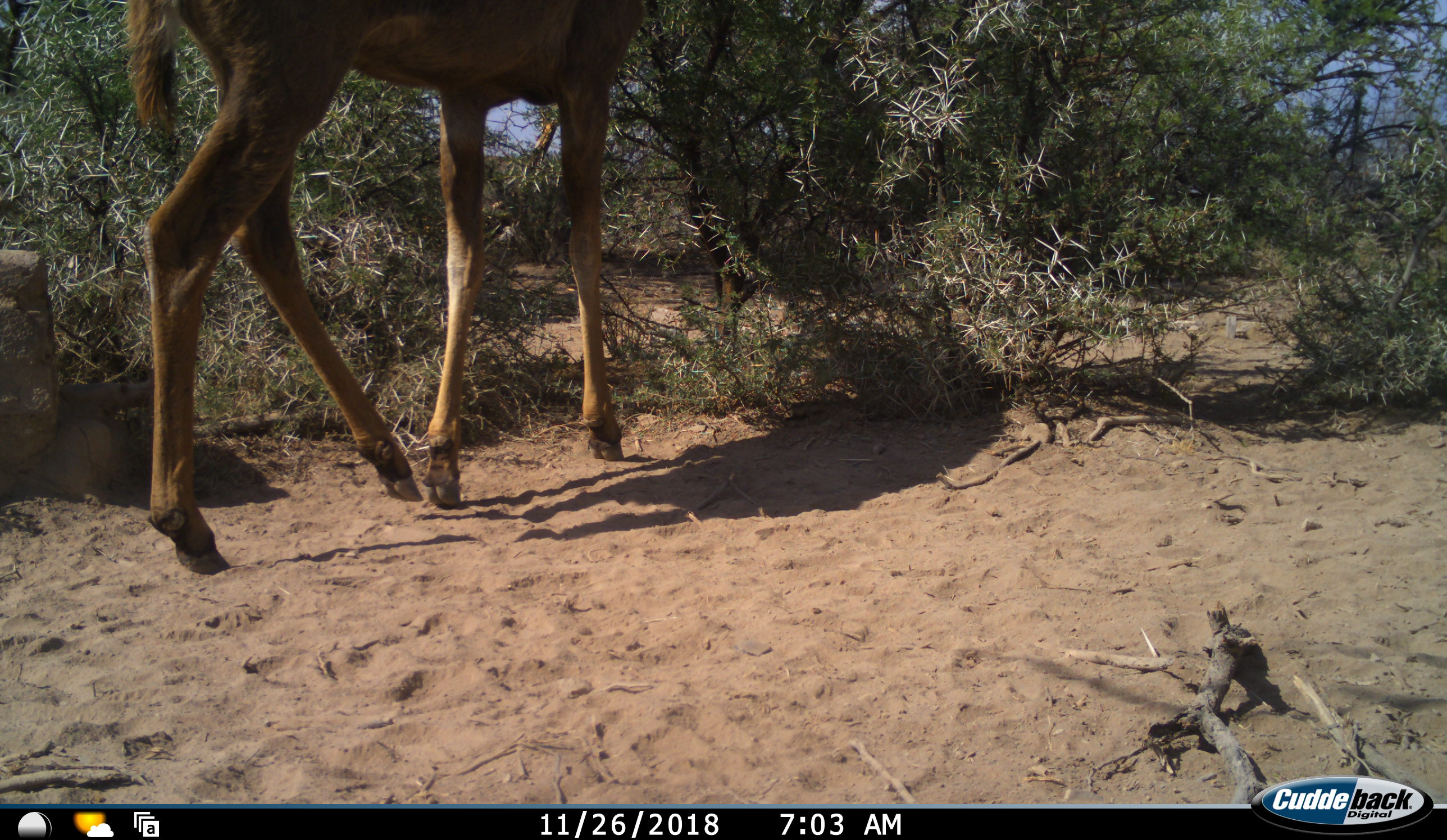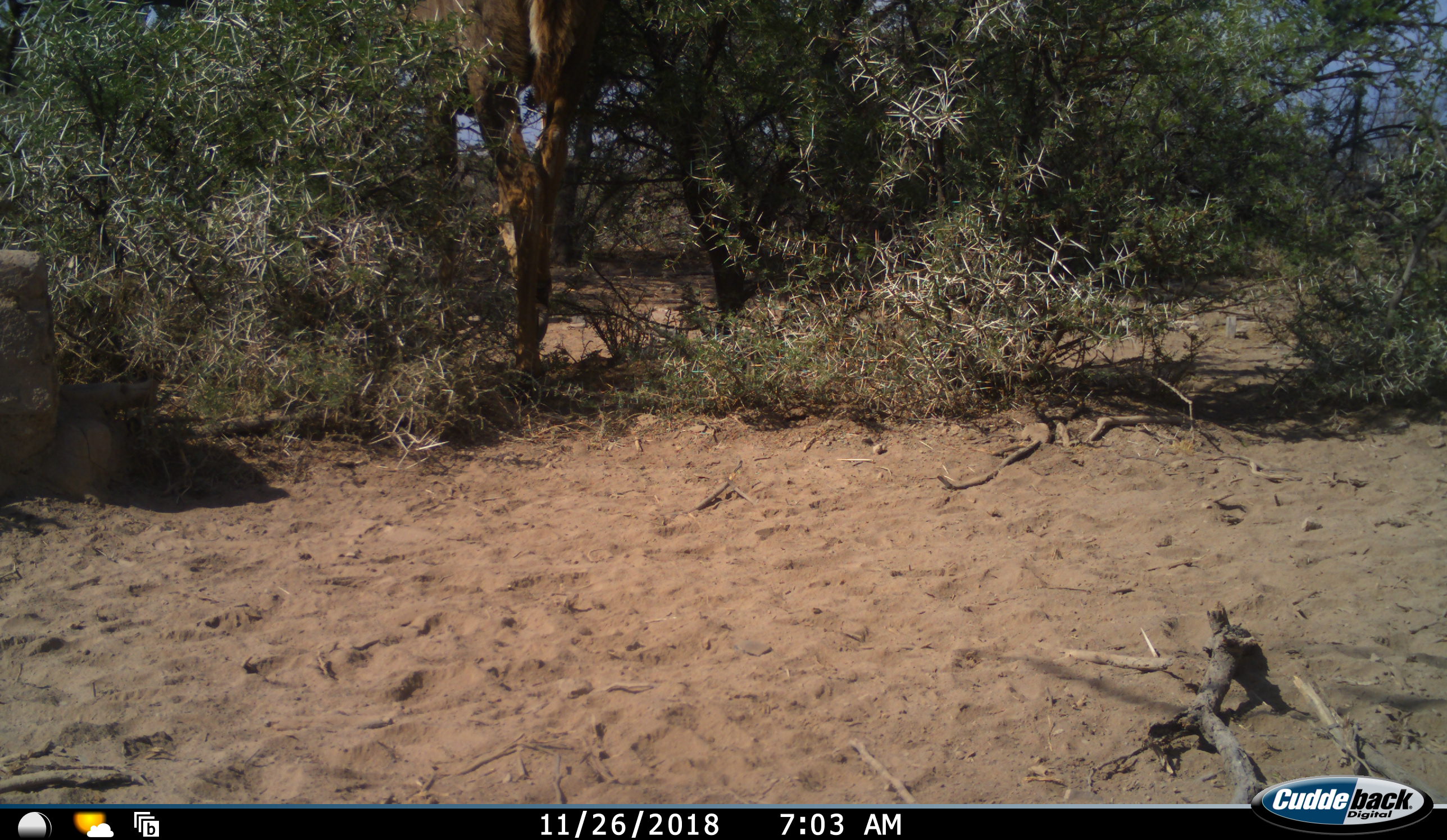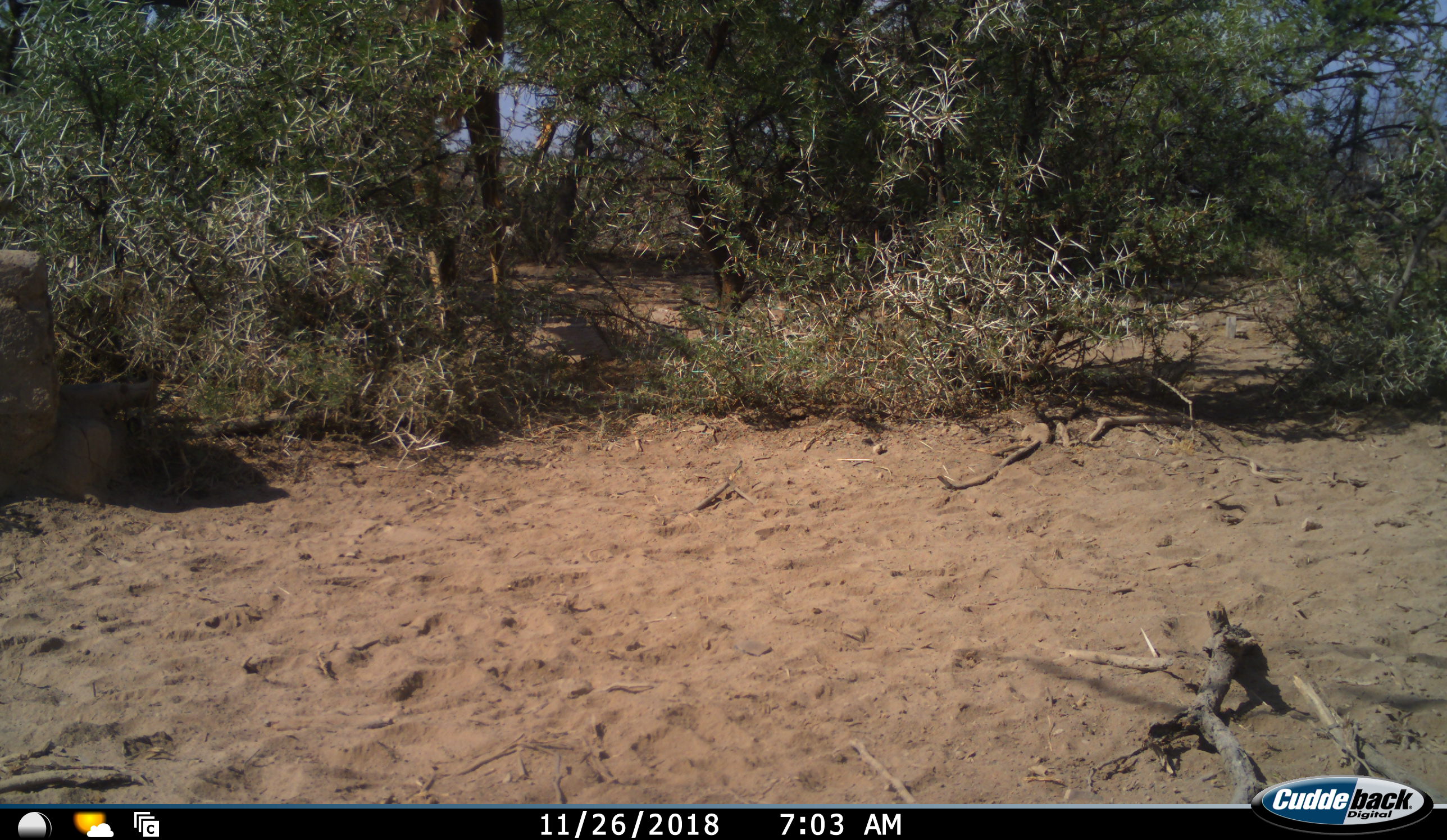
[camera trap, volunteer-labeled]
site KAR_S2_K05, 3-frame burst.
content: unidentified animal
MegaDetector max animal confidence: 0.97